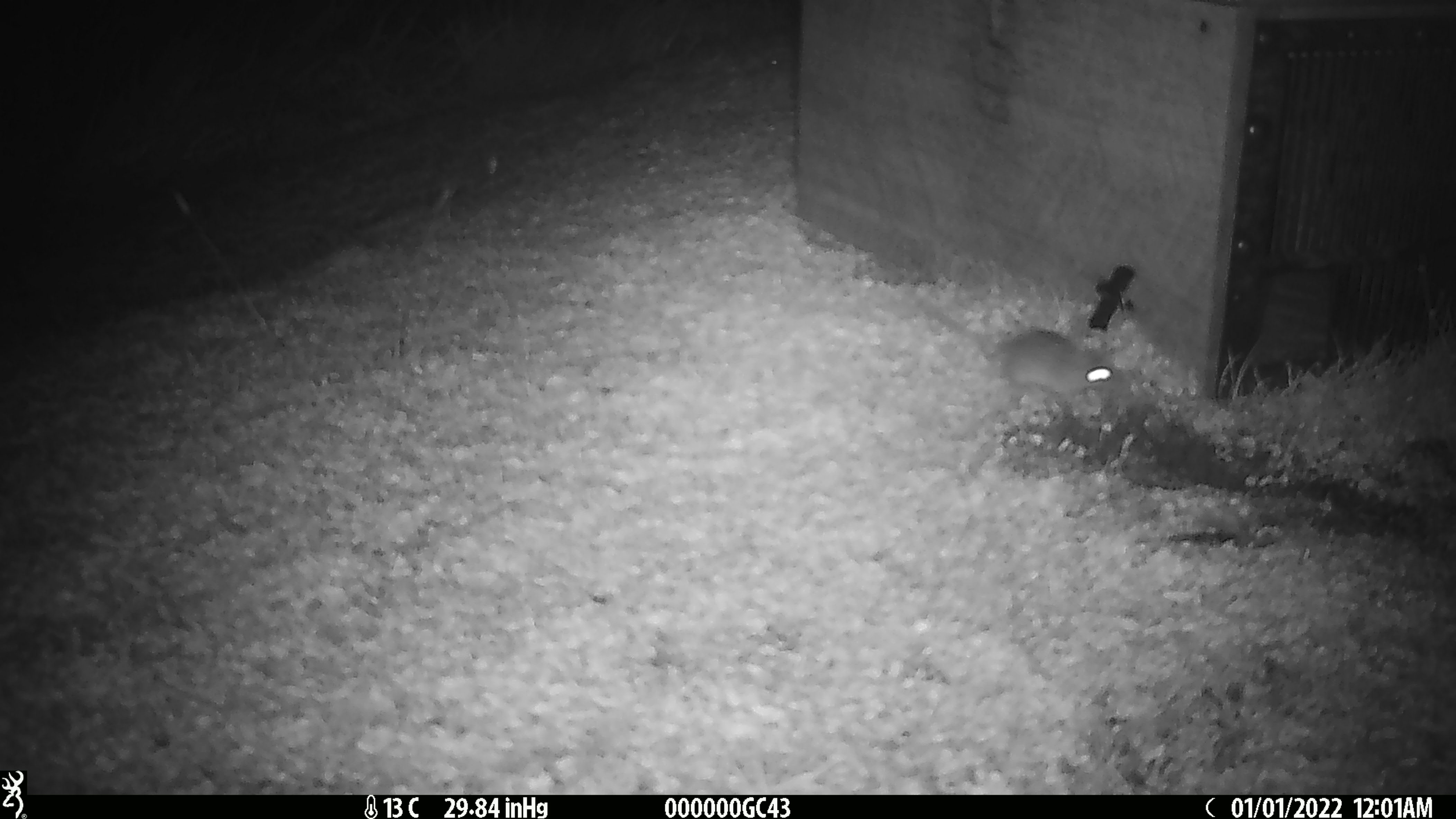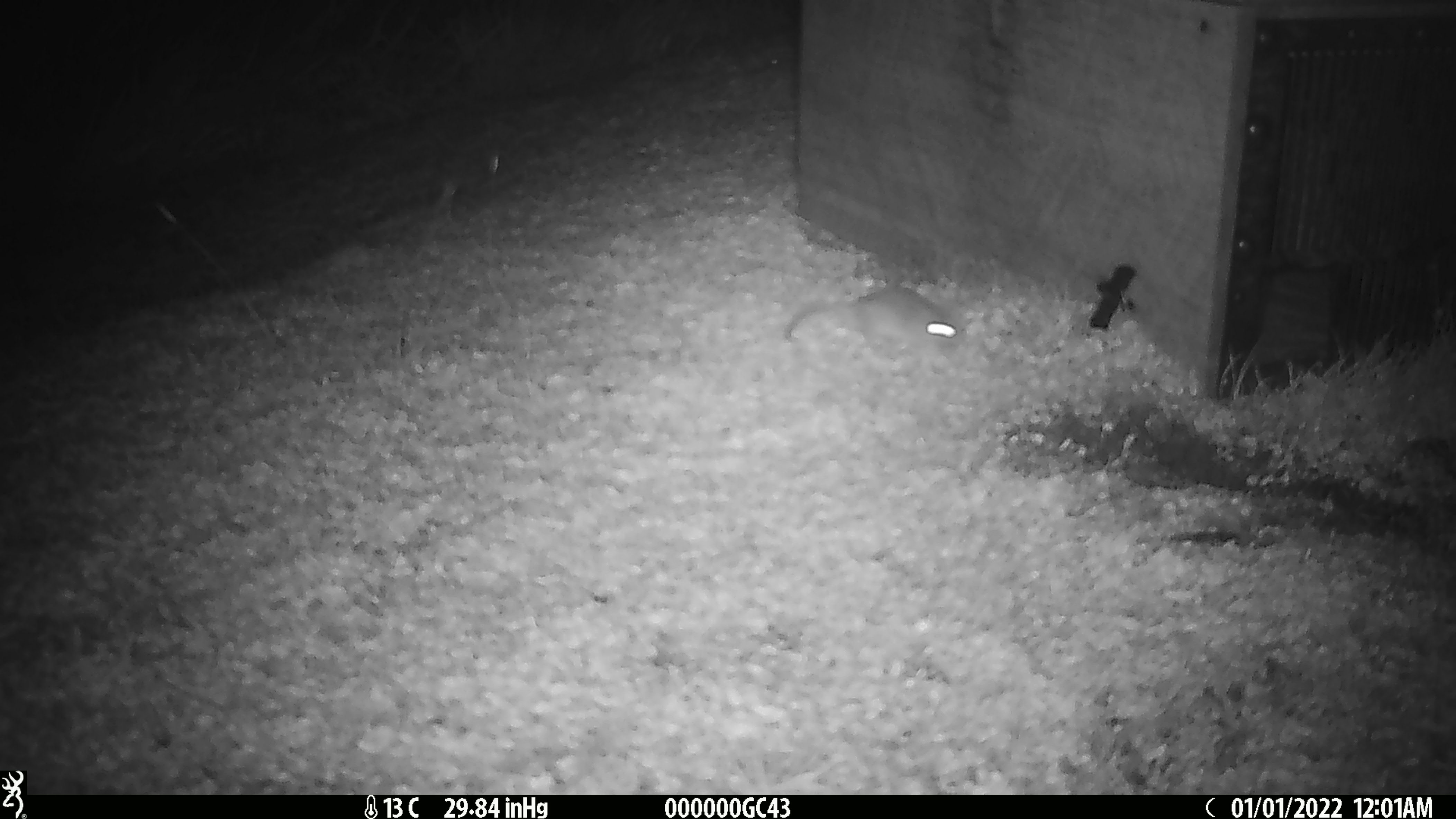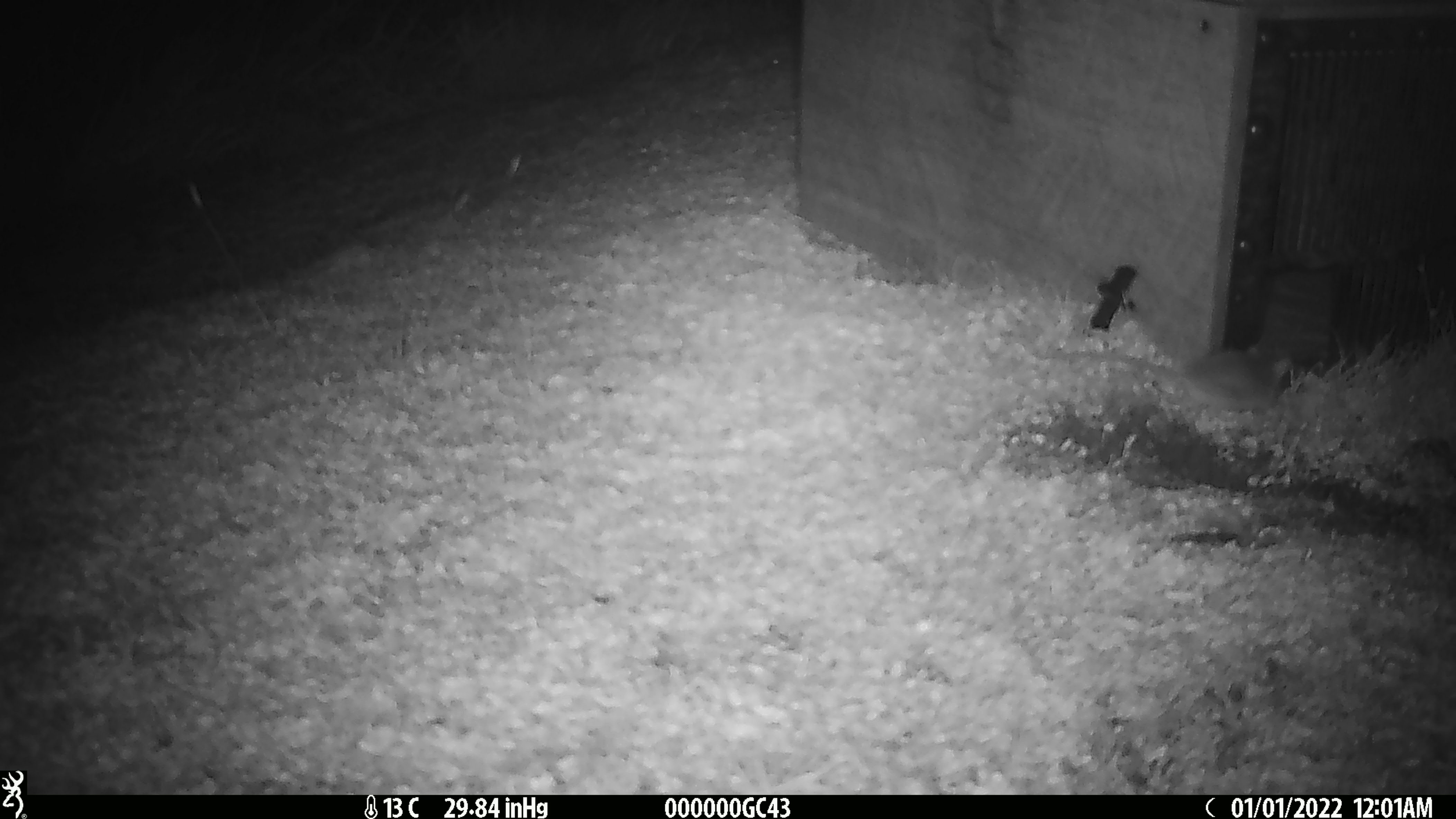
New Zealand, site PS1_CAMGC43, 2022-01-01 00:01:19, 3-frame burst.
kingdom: Animalia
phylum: Chordata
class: Mammalia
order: Rodentia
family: Muridae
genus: Mus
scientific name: Mus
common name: mouse